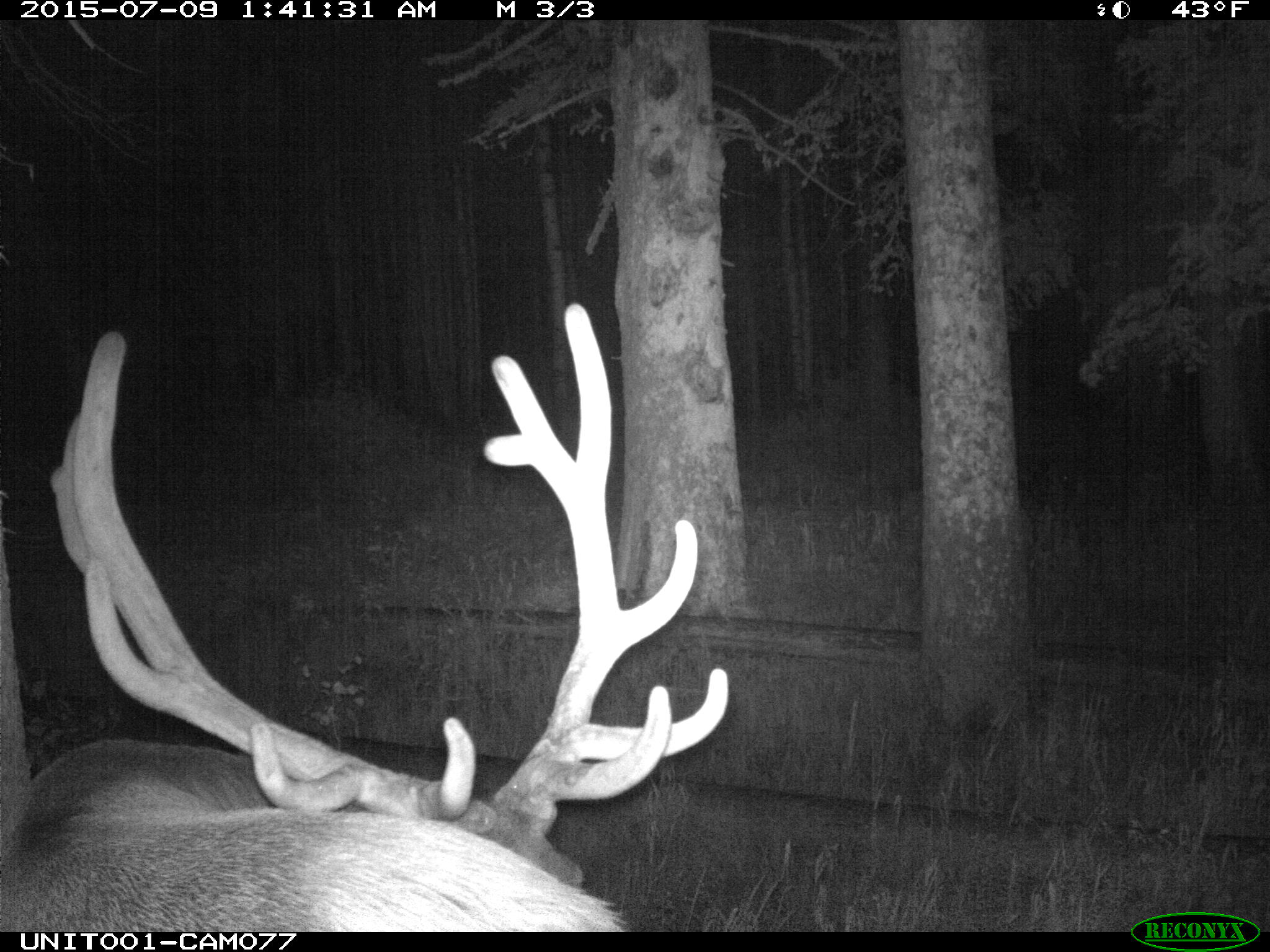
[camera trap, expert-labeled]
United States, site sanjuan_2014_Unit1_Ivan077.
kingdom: Animalia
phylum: Chordata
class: Mammalia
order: Artiodactyla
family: Cervidae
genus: Cervus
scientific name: Cervus elaphus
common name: red deer